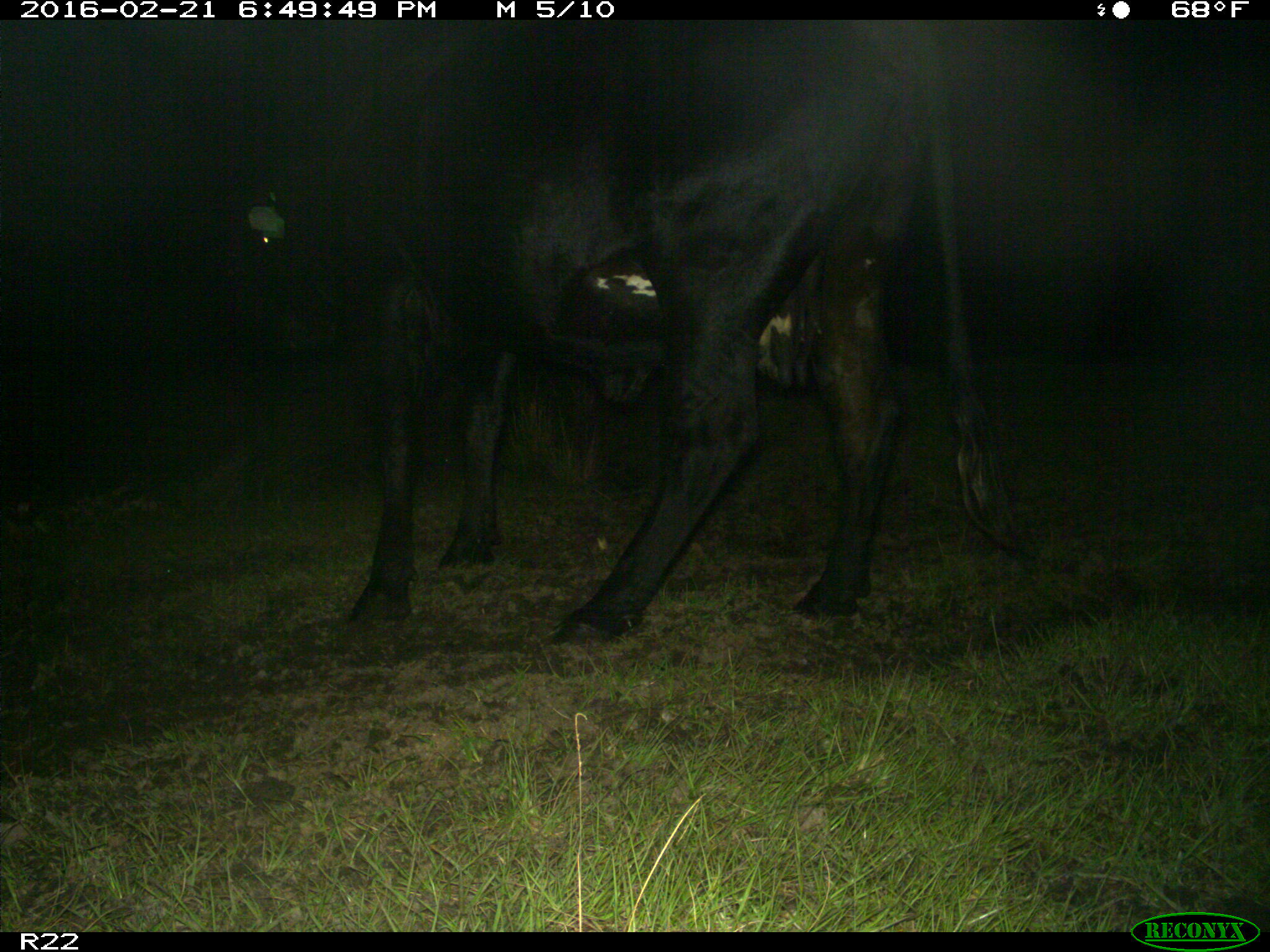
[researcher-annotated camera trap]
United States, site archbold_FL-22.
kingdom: Animalia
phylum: Chordata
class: Mammalia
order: Artiodactyla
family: Bovidae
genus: Bos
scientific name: Bos taurus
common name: domestic cow